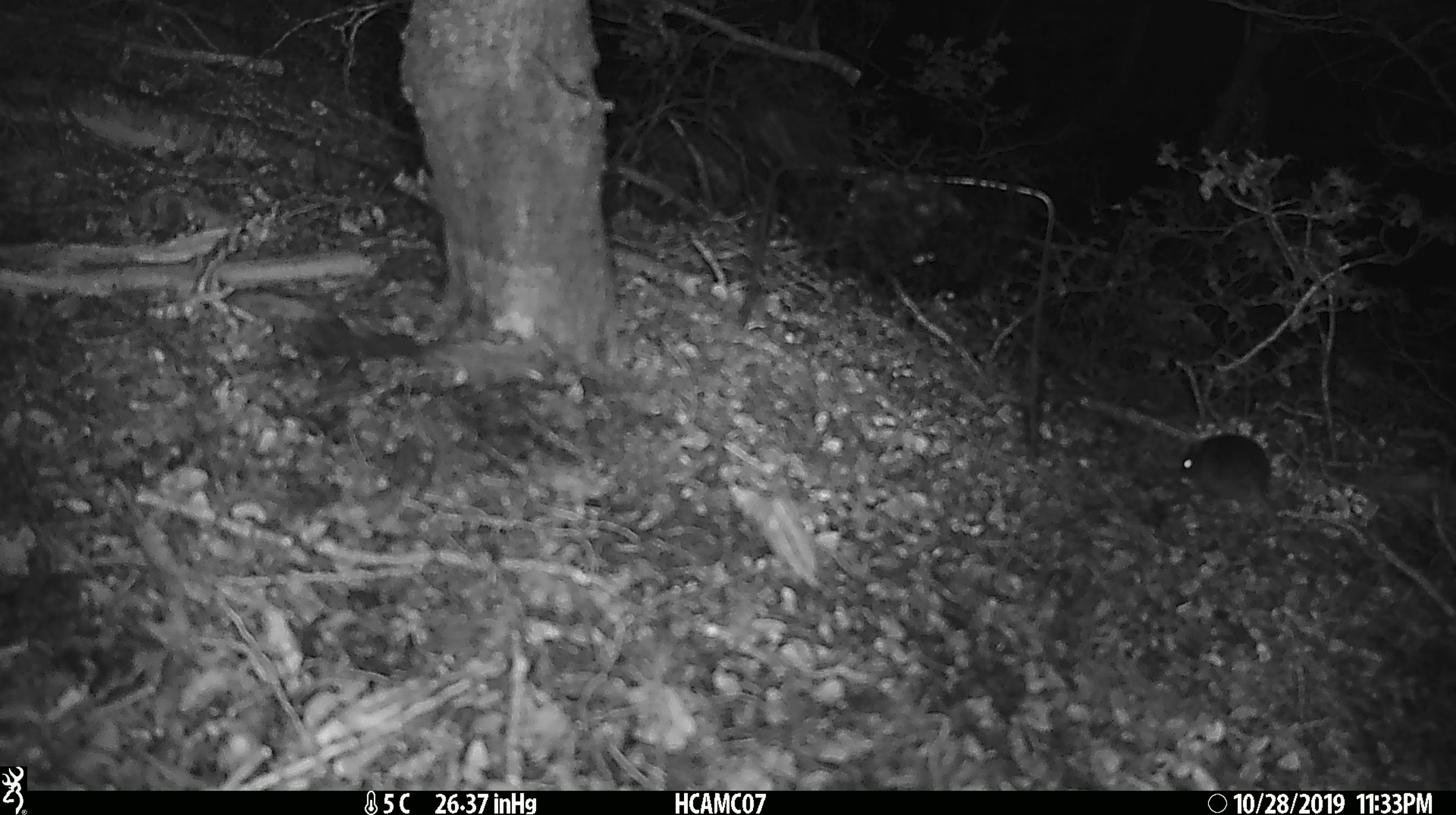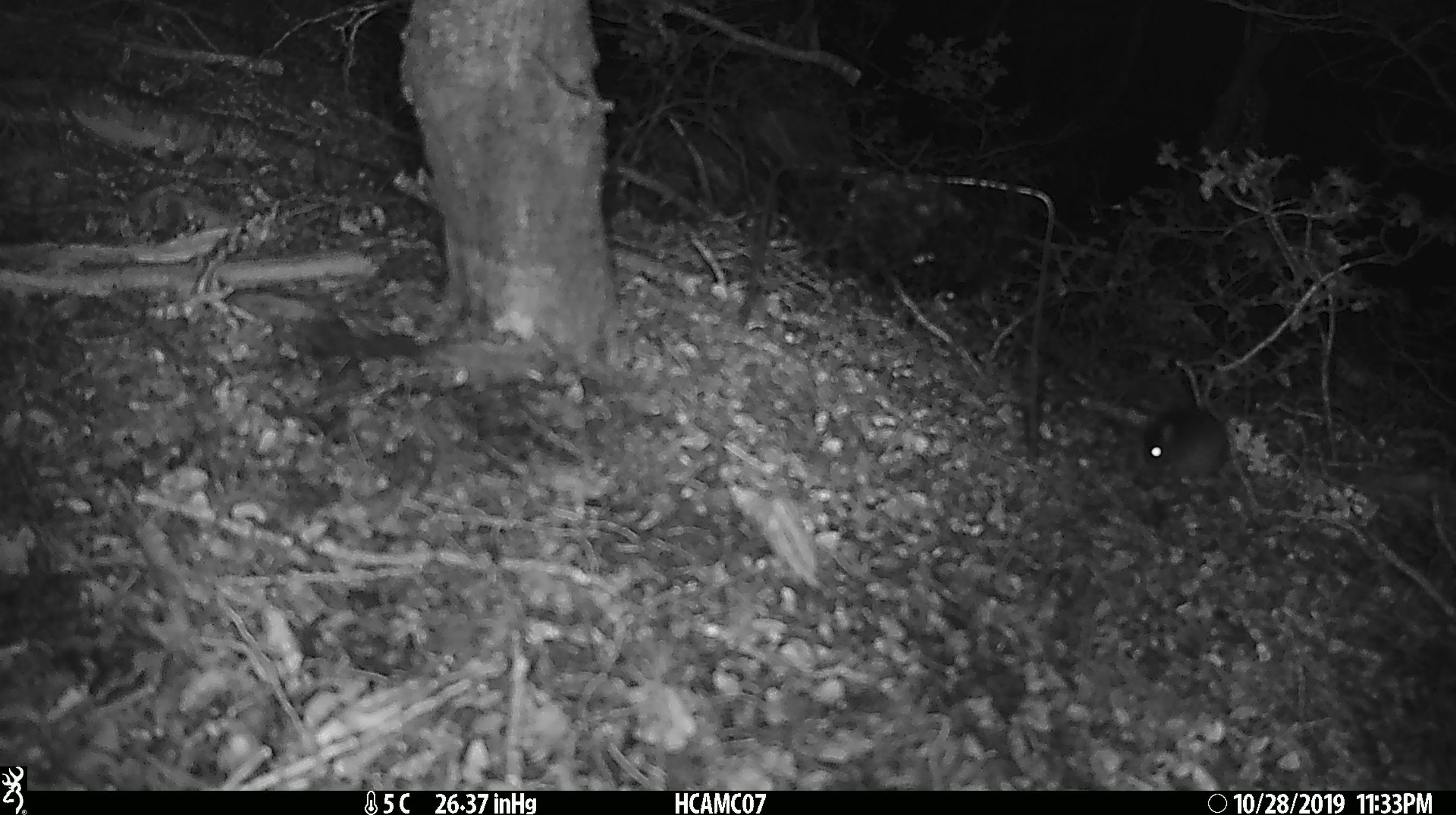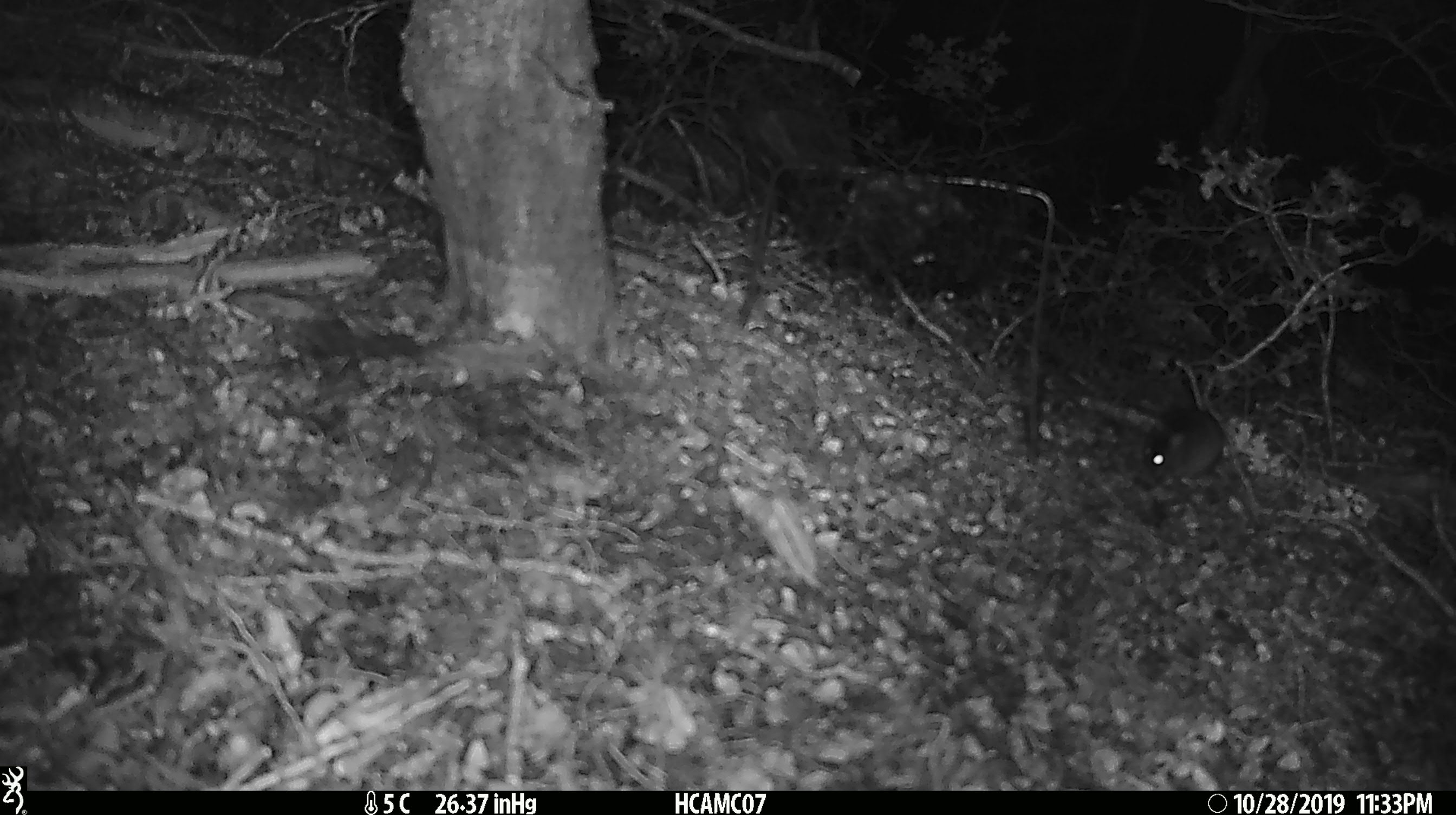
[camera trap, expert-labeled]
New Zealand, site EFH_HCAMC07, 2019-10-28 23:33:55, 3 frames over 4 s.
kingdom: Animalia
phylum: Chordata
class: Mammalia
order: Rodentia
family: Muridae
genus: Mus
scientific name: Mus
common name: mouse